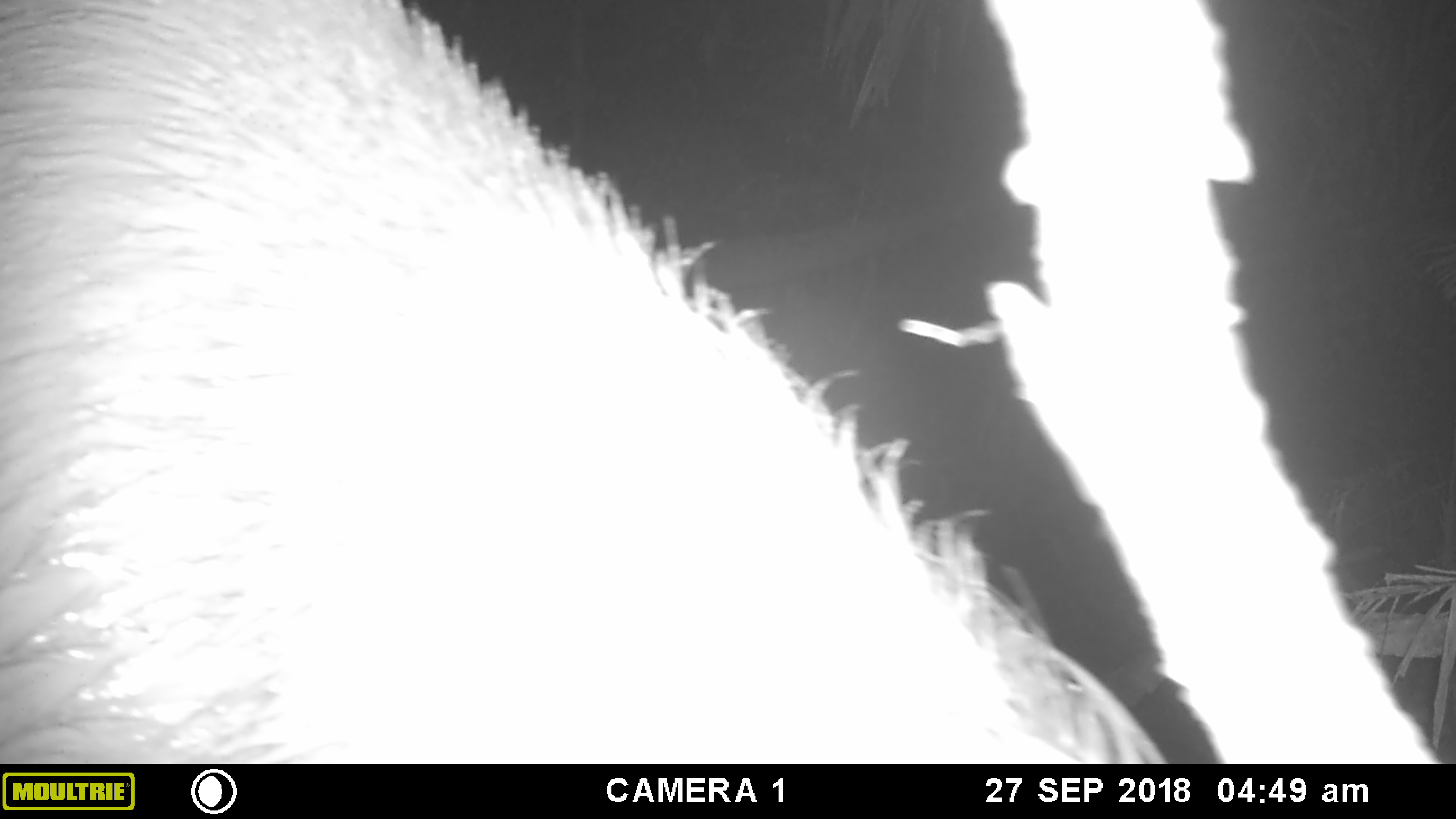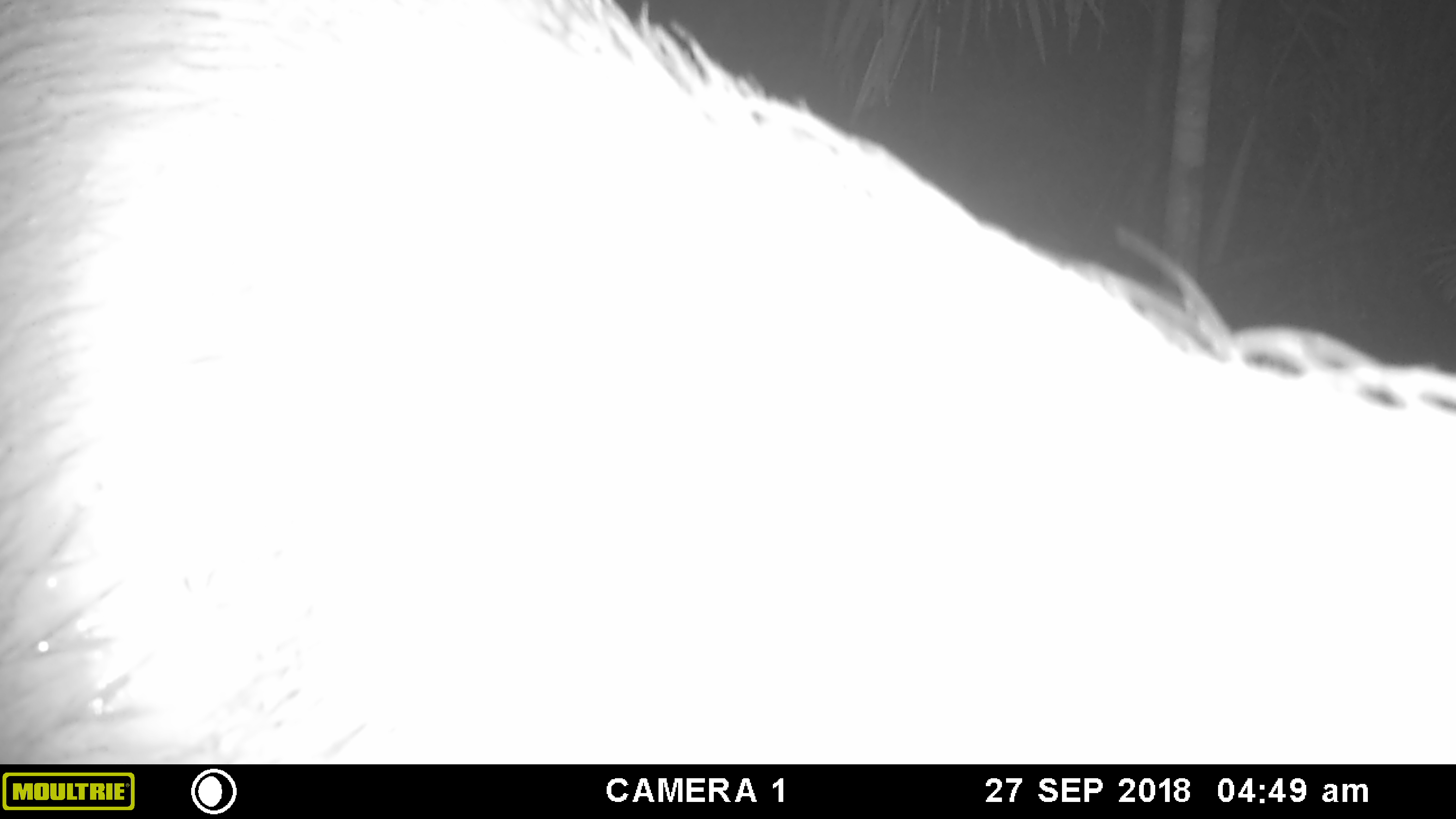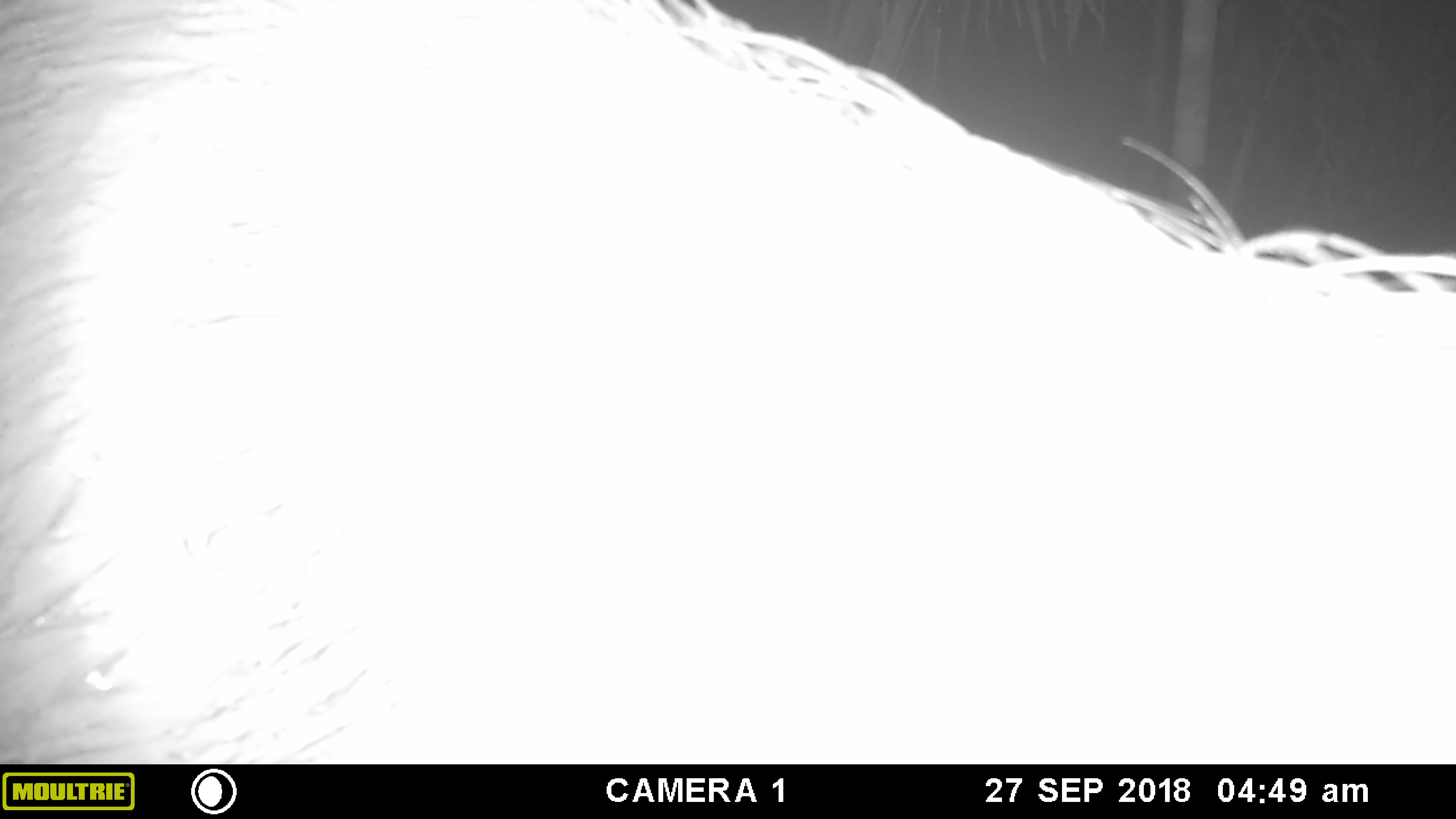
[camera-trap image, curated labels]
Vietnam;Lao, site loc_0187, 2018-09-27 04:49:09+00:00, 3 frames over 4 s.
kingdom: Animalia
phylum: Chordata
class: Mammalia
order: Artiodactyla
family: Cervidae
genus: Rusa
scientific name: Rusa unicolor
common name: sambar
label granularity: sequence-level